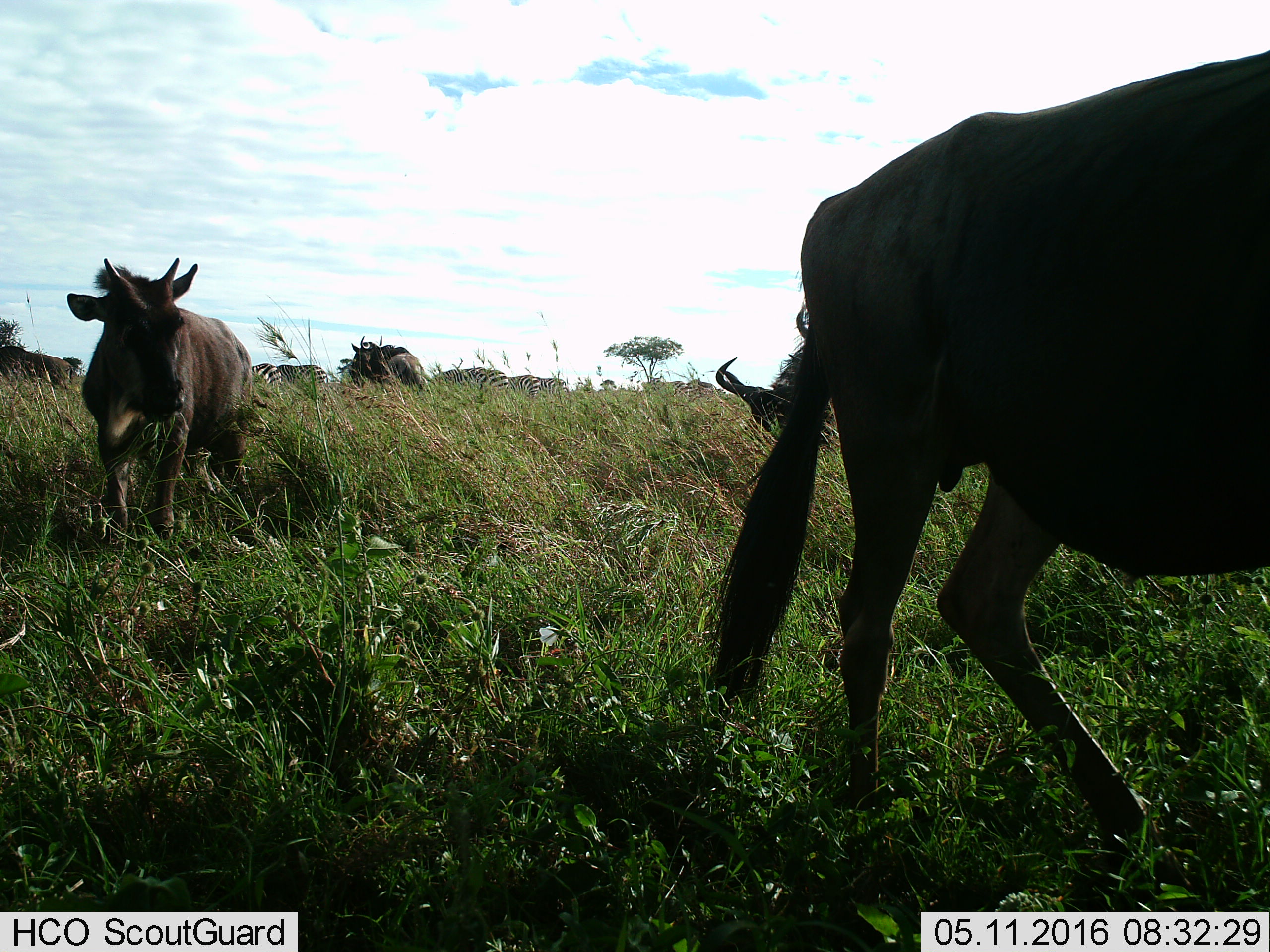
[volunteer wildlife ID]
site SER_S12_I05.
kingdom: Animalia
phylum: Chordata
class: Mammalia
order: Artiodactyla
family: Bovidae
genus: Connochaetes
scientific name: Connochaetes taurinus taurinus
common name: blue wildebeest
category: wildebeestblue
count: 5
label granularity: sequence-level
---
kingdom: Animalia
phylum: Chordata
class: Mammalia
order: Perissodactyla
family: Equidae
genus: Equus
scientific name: Equus quagga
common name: plains zebra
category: zebraplains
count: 6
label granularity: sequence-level